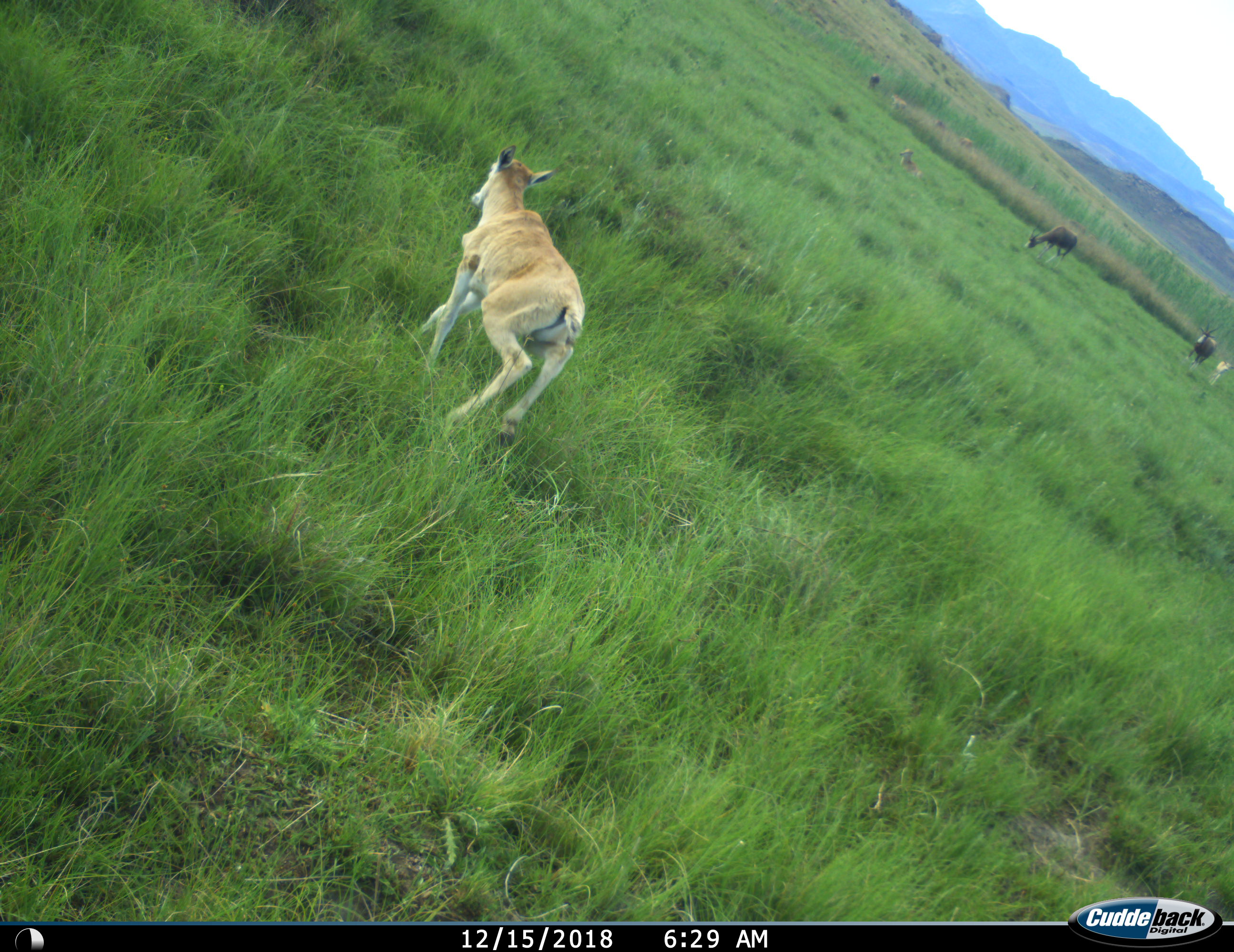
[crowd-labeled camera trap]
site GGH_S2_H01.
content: unidentified animal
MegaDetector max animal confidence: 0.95